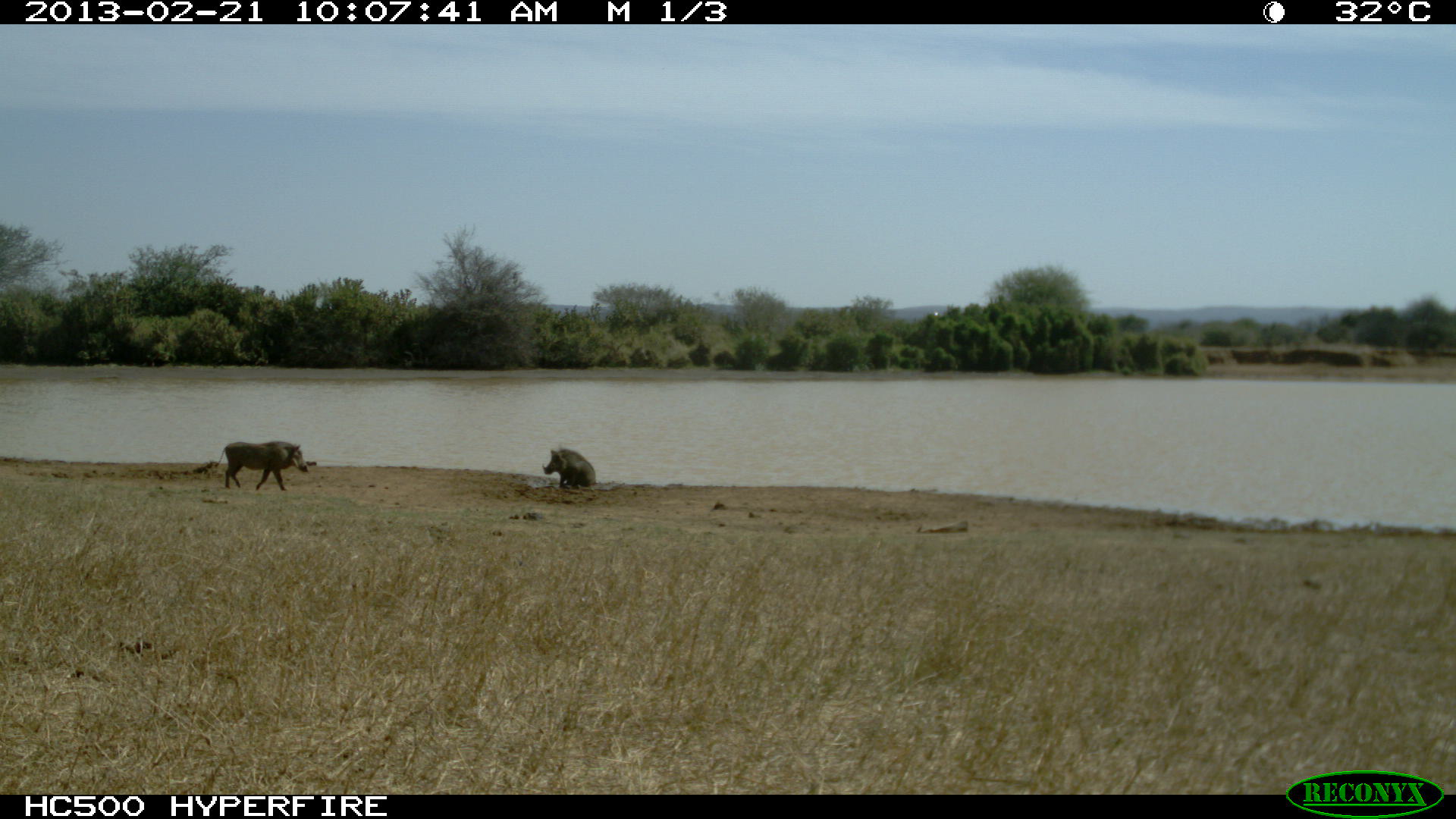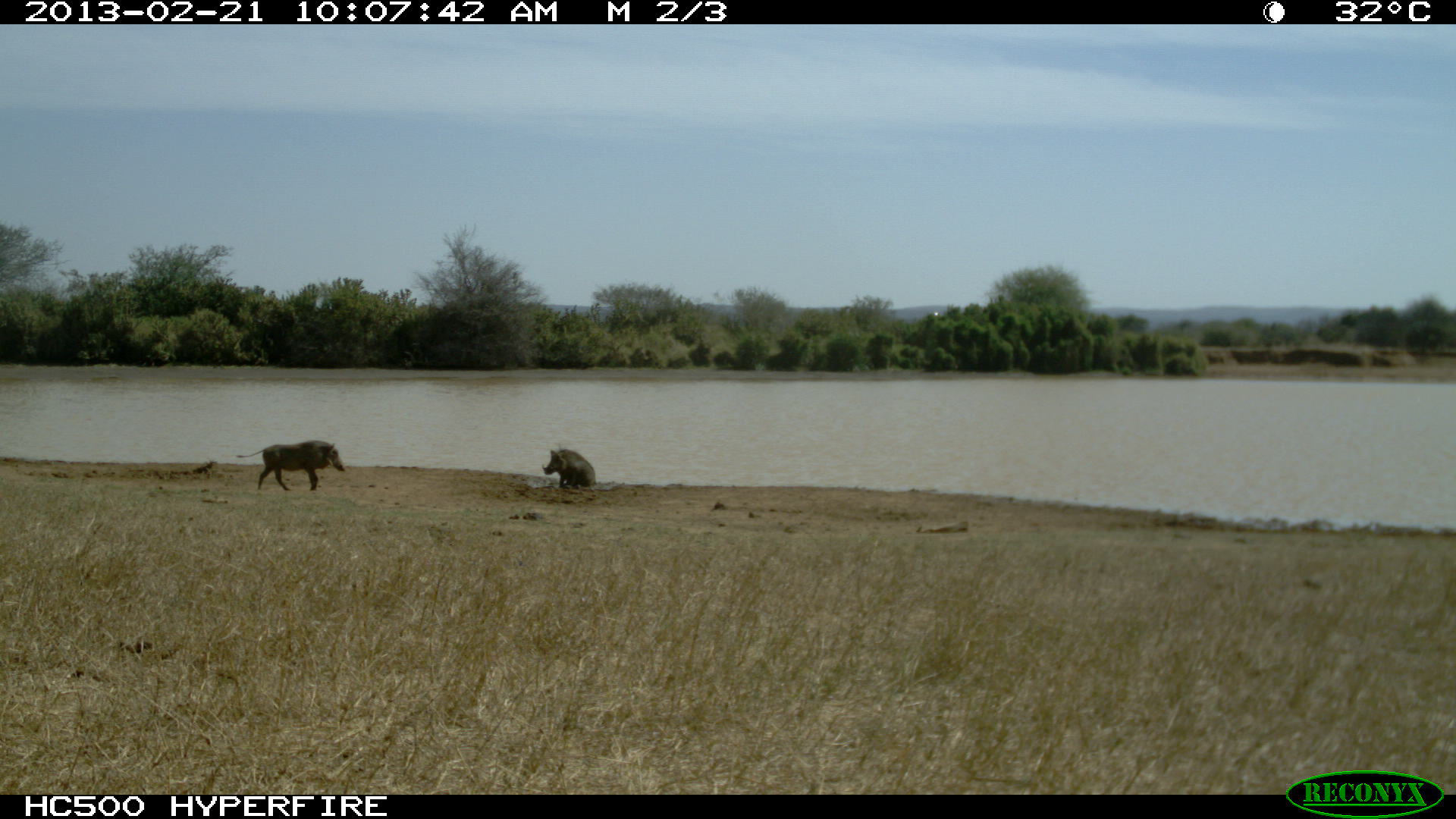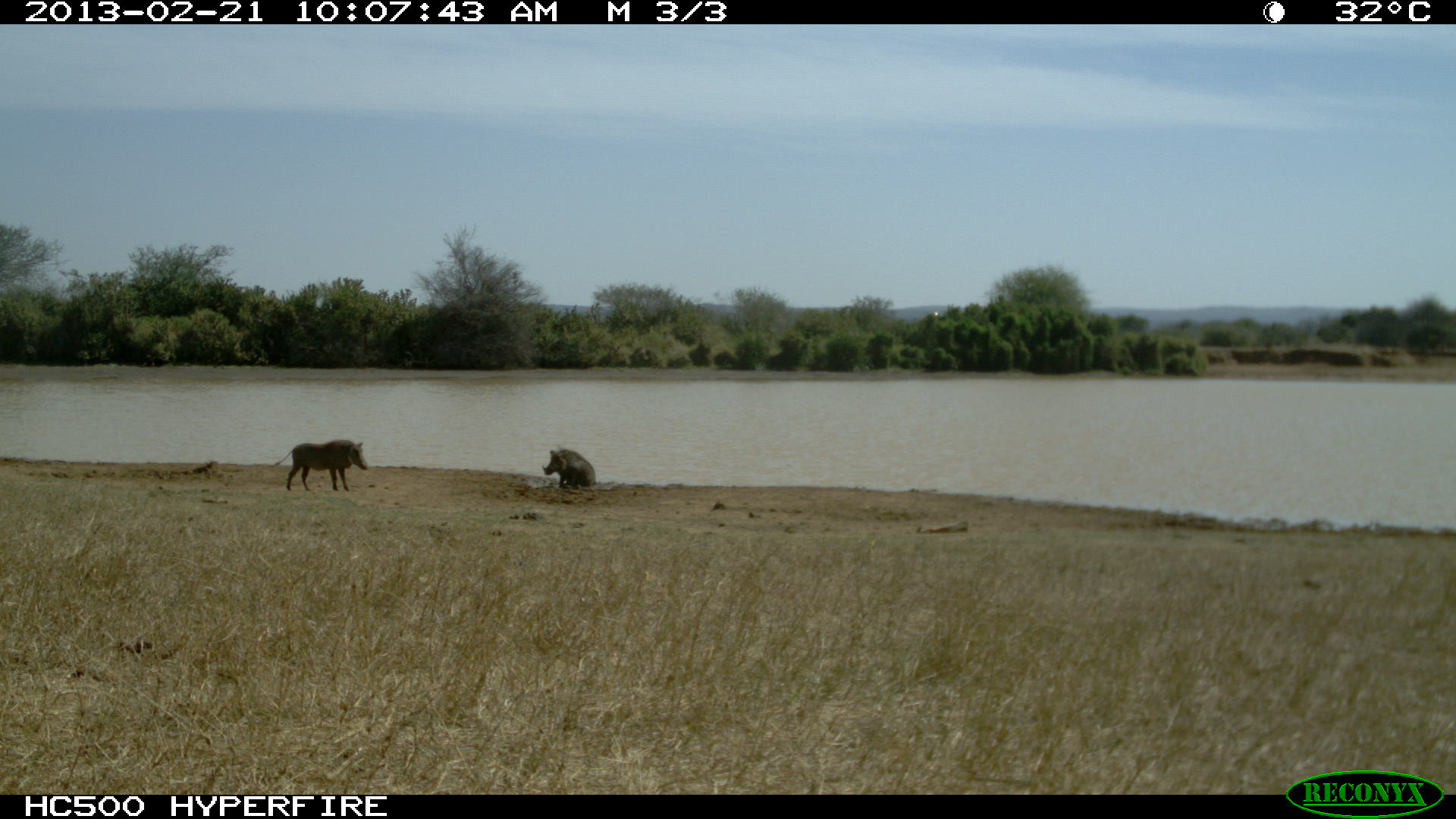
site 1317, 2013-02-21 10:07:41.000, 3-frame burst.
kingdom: Animalia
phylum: Chordata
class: Mammalia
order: Artiodactyla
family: Suidae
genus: Phacochoerus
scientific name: Phacochoerus africanus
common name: common warthog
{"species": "Phacochoerus africanus (common warthog)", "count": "2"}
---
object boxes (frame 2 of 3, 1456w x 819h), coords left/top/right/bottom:
phacochoerus africanus: 235/440/345/491; 541/449/597/488